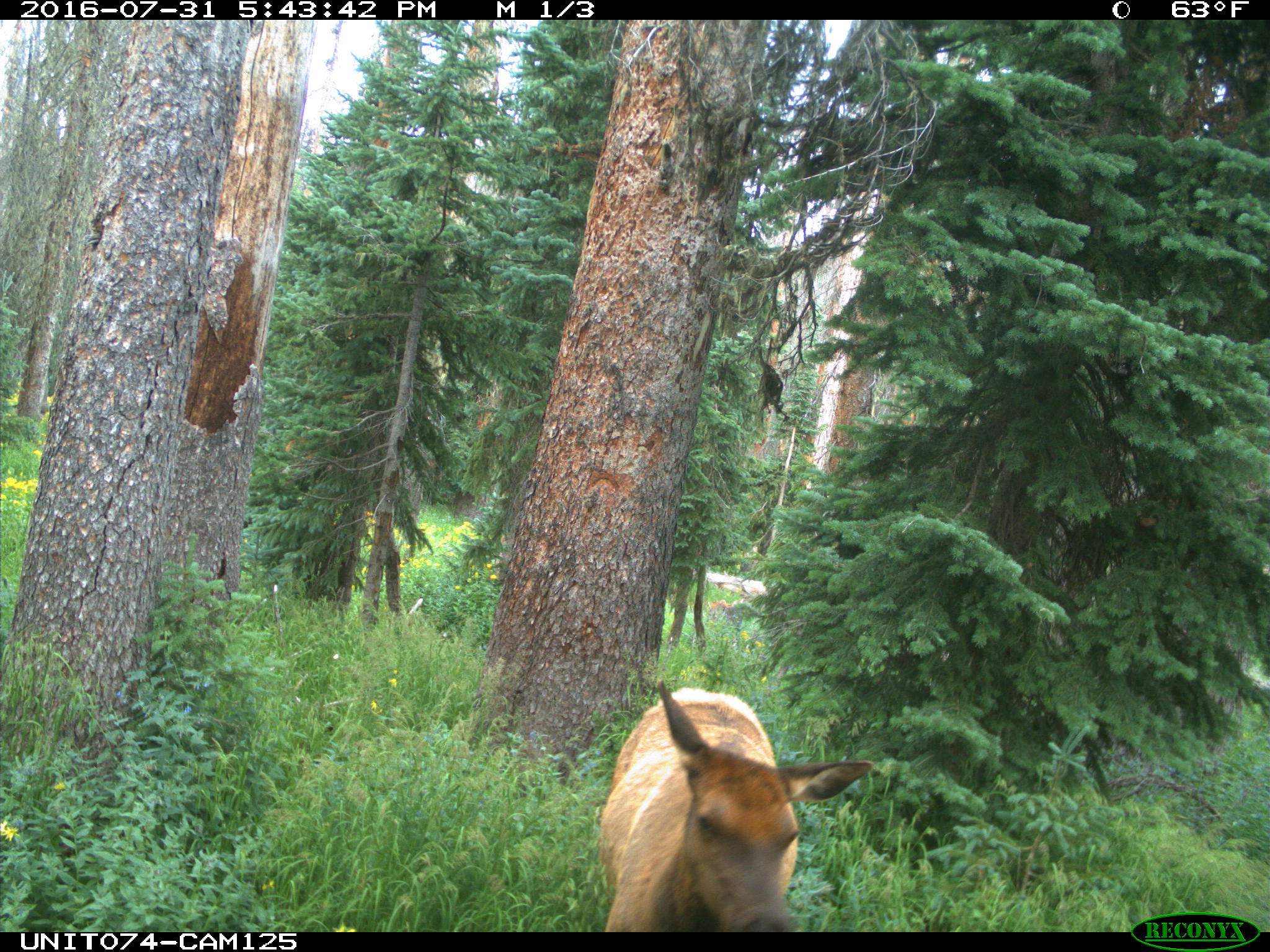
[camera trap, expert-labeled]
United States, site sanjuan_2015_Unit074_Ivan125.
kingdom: Animalia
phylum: Chordata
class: Mammalia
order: Artiodactyla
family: Cervidae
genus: Cervus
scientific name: Cervus elaphus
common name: red deer